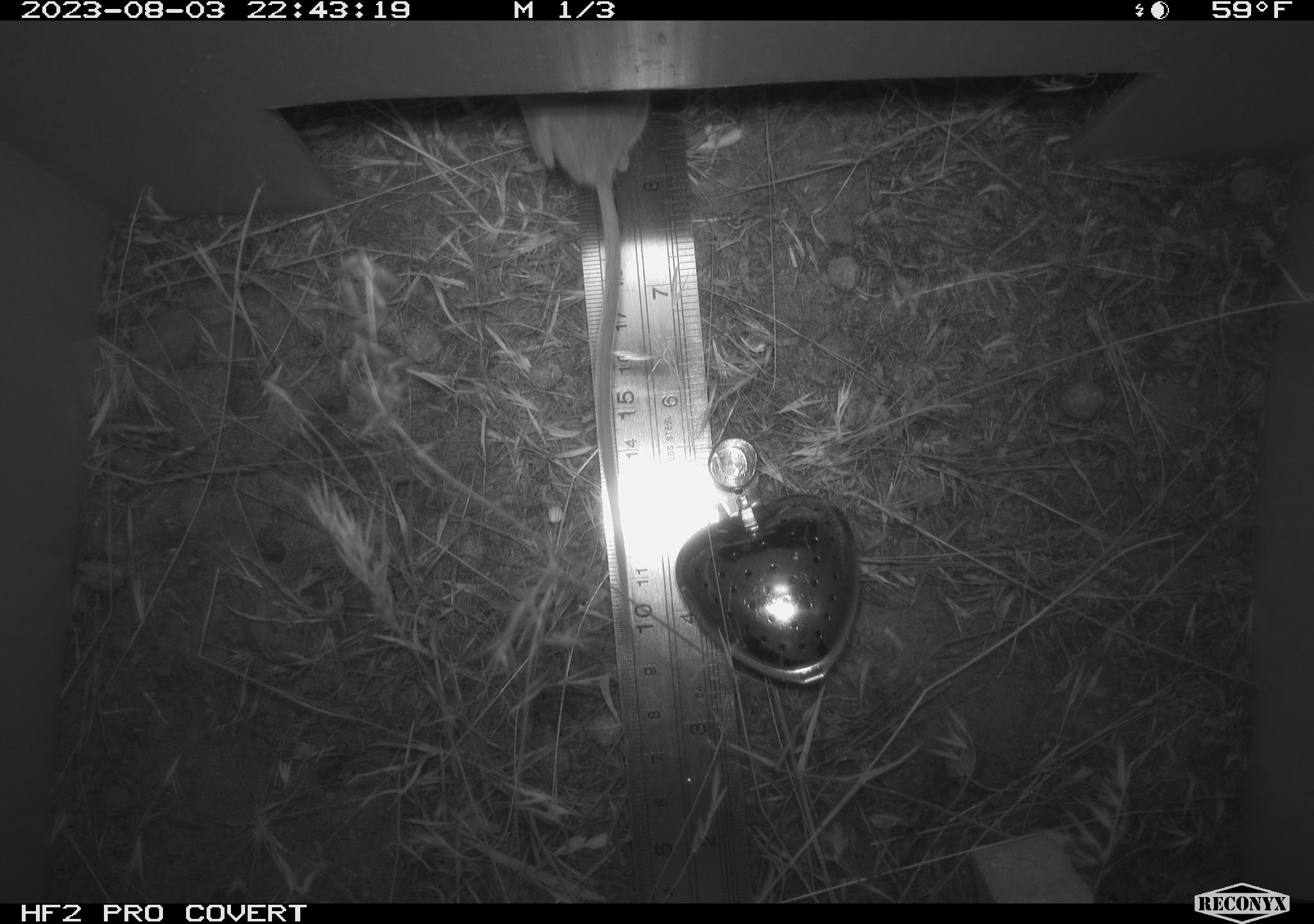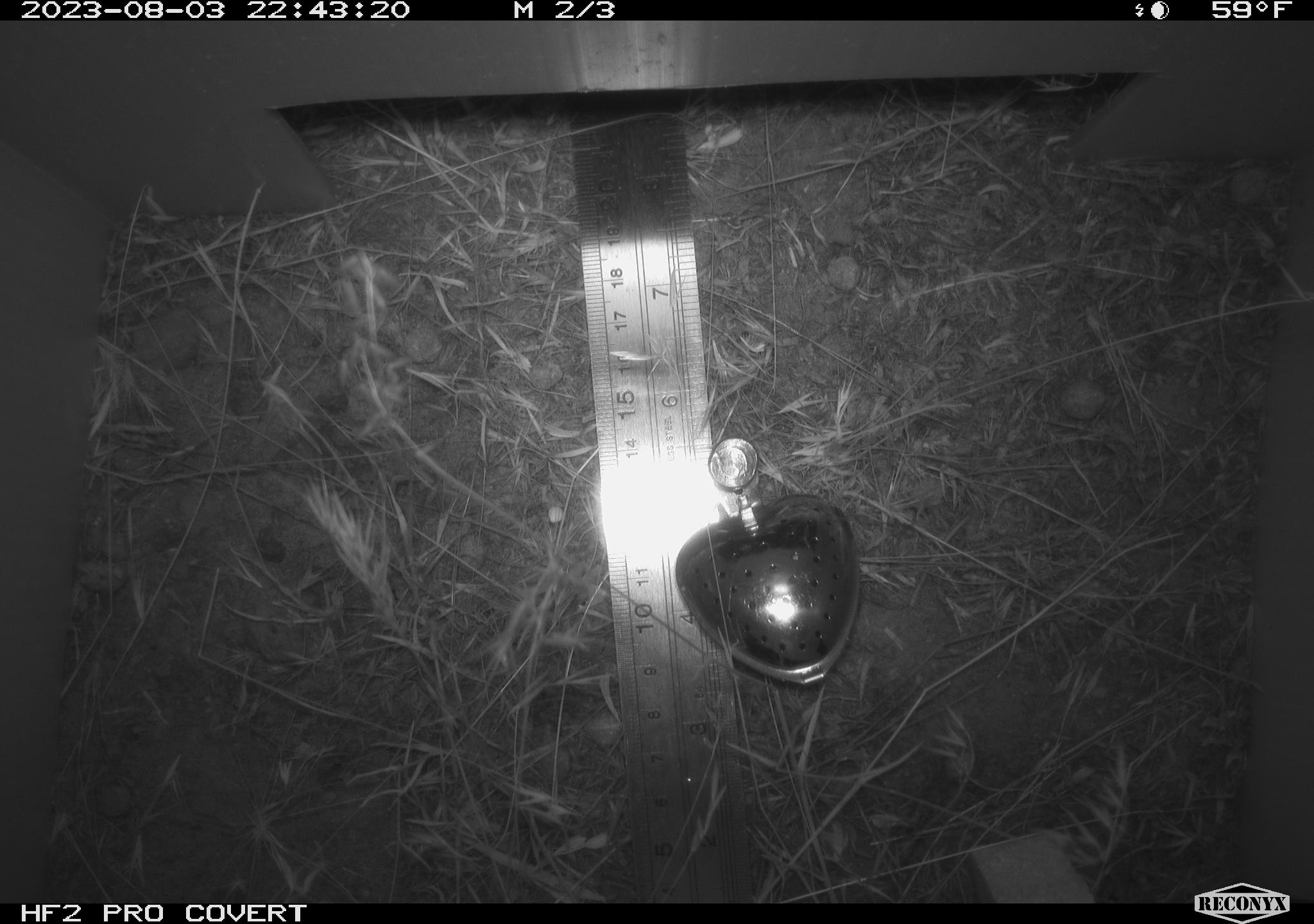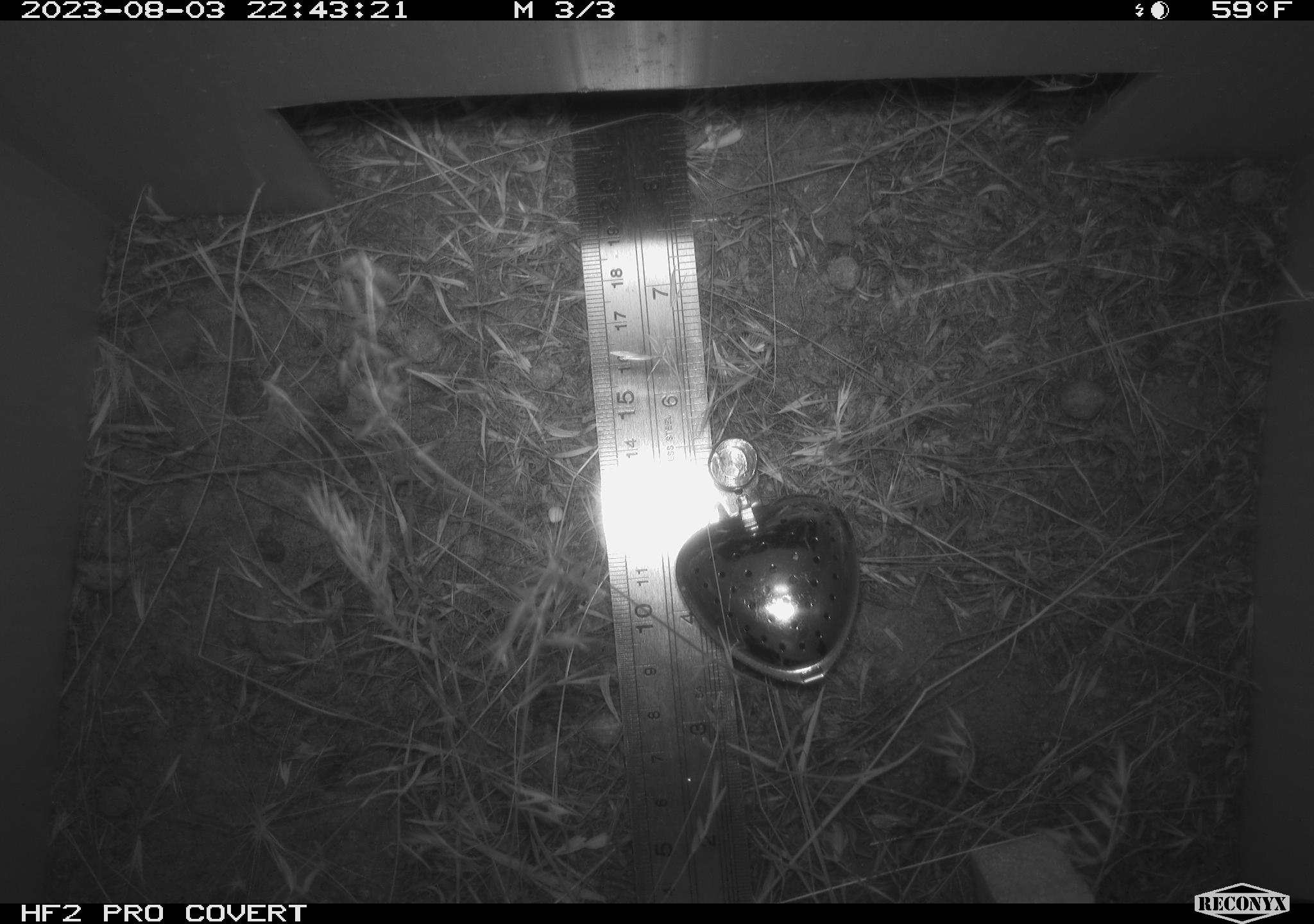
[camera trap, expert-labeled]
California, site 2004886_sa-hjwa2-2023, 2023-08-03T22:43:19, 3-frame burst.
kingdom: Animalia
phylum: Chordata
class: Mammalia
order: Rodentia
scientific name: Rodentia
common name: mouse species